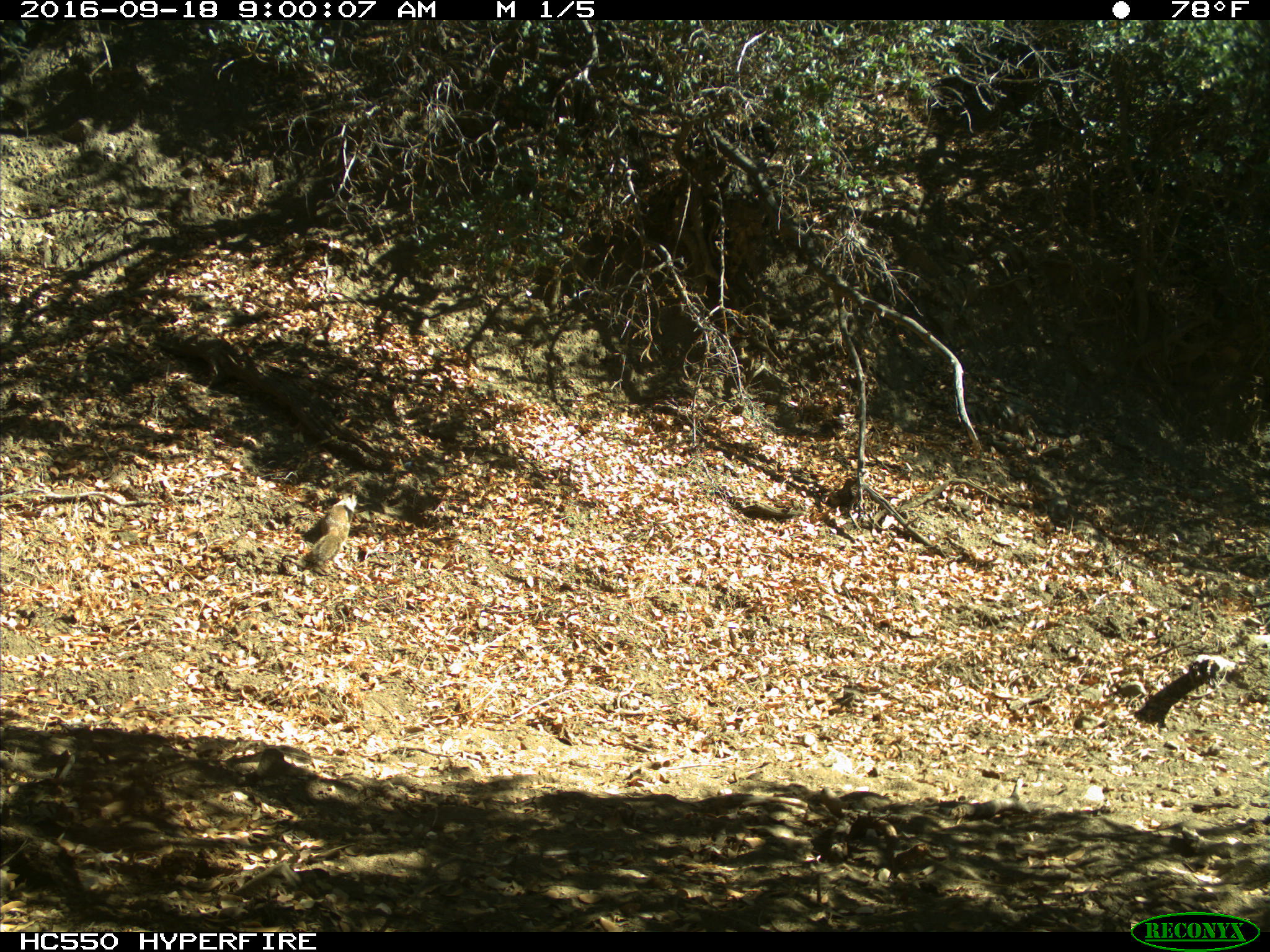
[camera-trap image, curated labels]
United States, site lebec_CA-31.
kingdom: Animalia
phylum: Chordata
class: Mammalia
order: Rodentia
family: Sciuridae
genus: Otospermophilus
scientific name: Otospermophilus beecheyi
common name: california ground squirrel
Otospermophilus beecheyi (california ground squirrel).